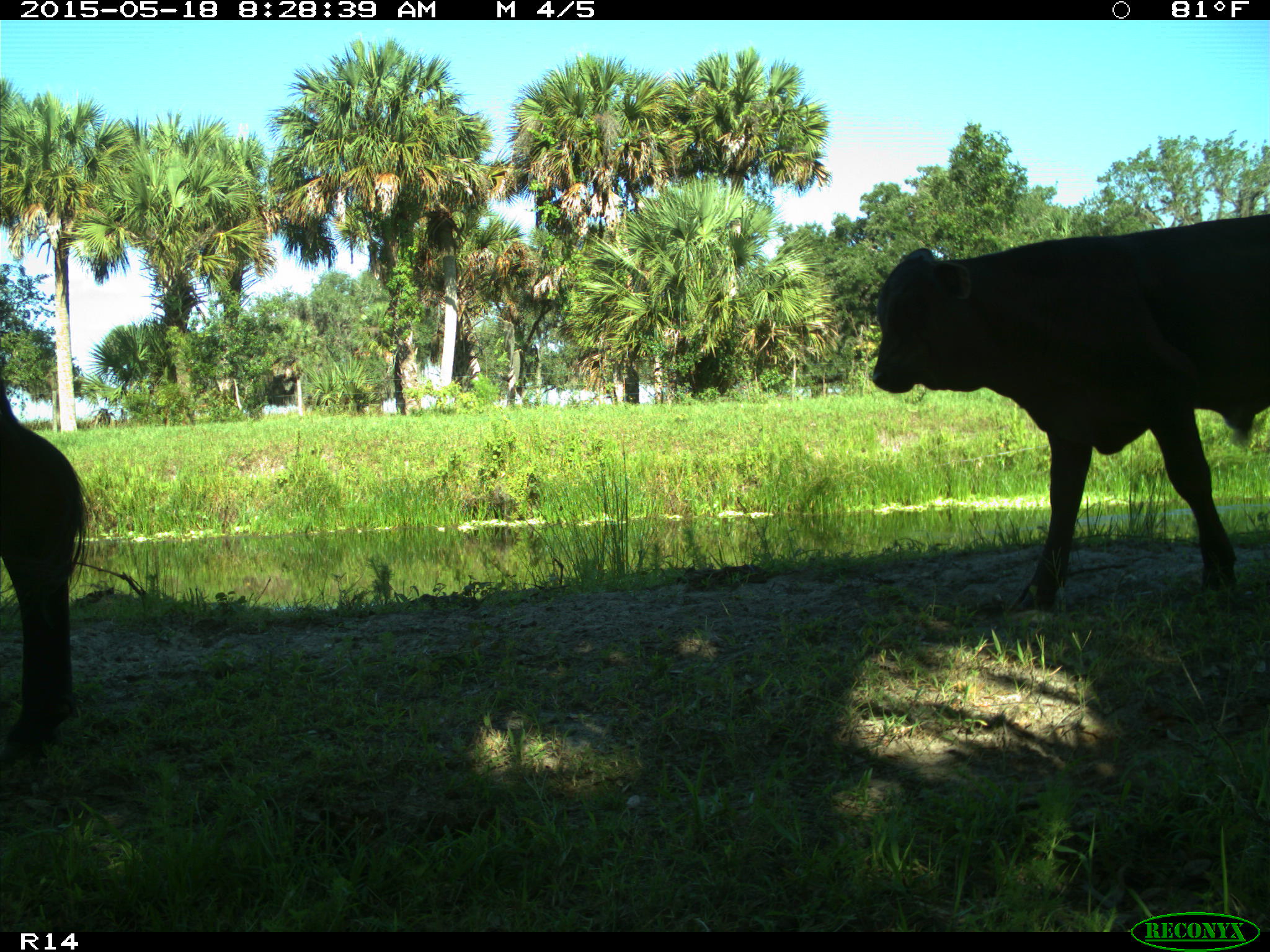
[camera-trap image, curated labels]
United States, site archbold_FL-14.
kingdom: Animalia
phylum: Chordata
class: Mammalia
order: Artiodactyla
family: Bovidae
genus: Bos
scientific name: Bos taurus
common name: domestic cow